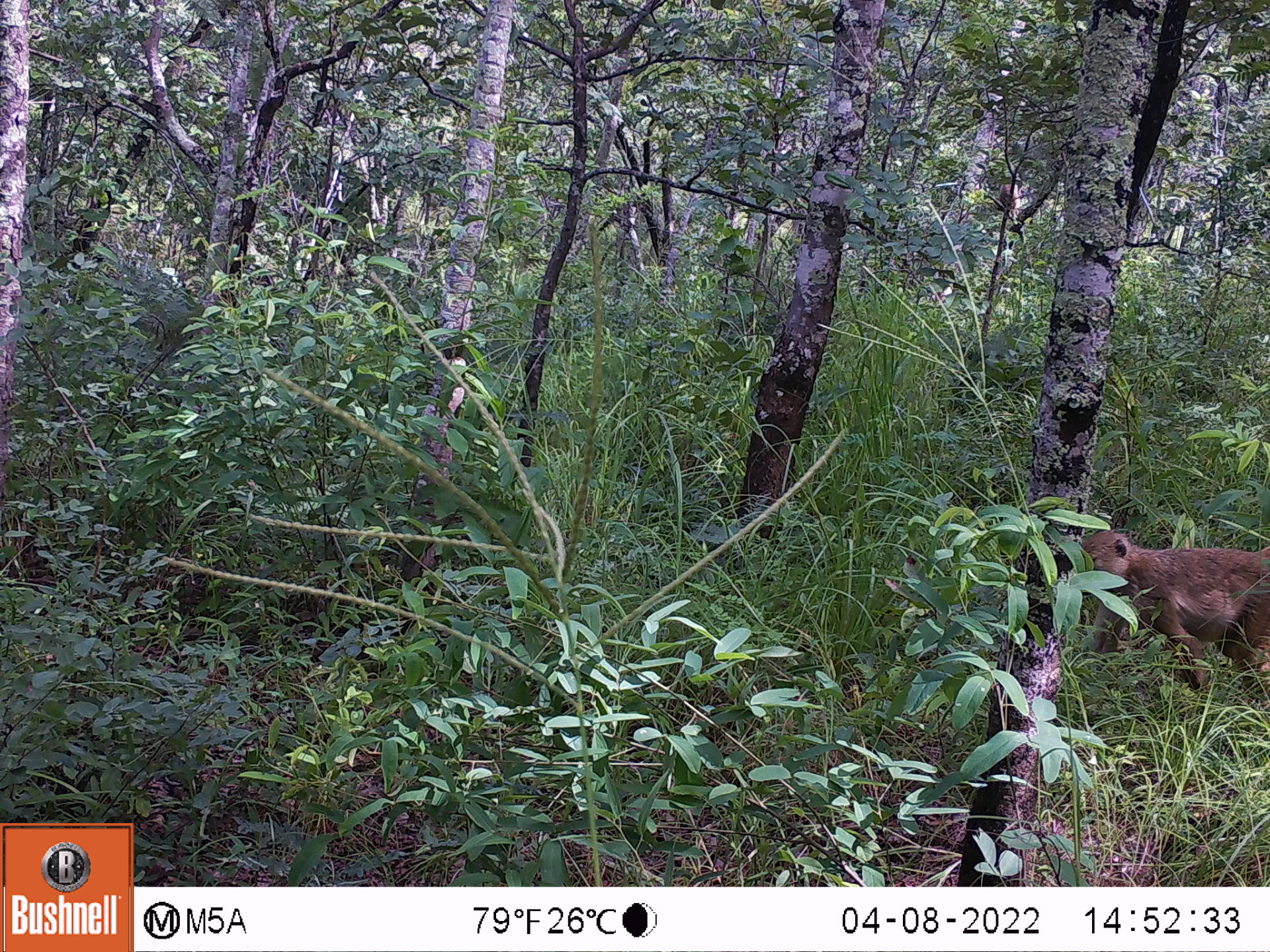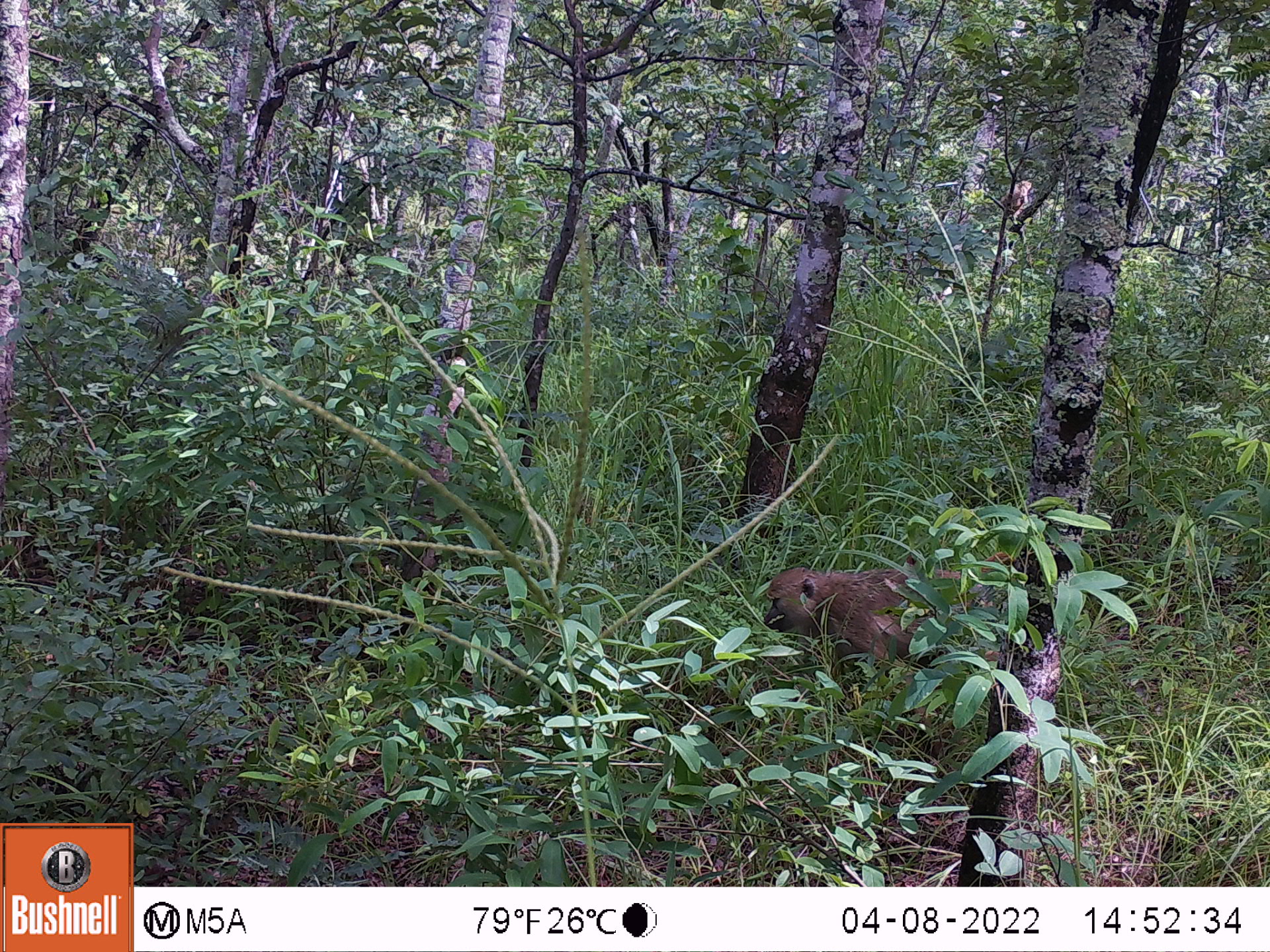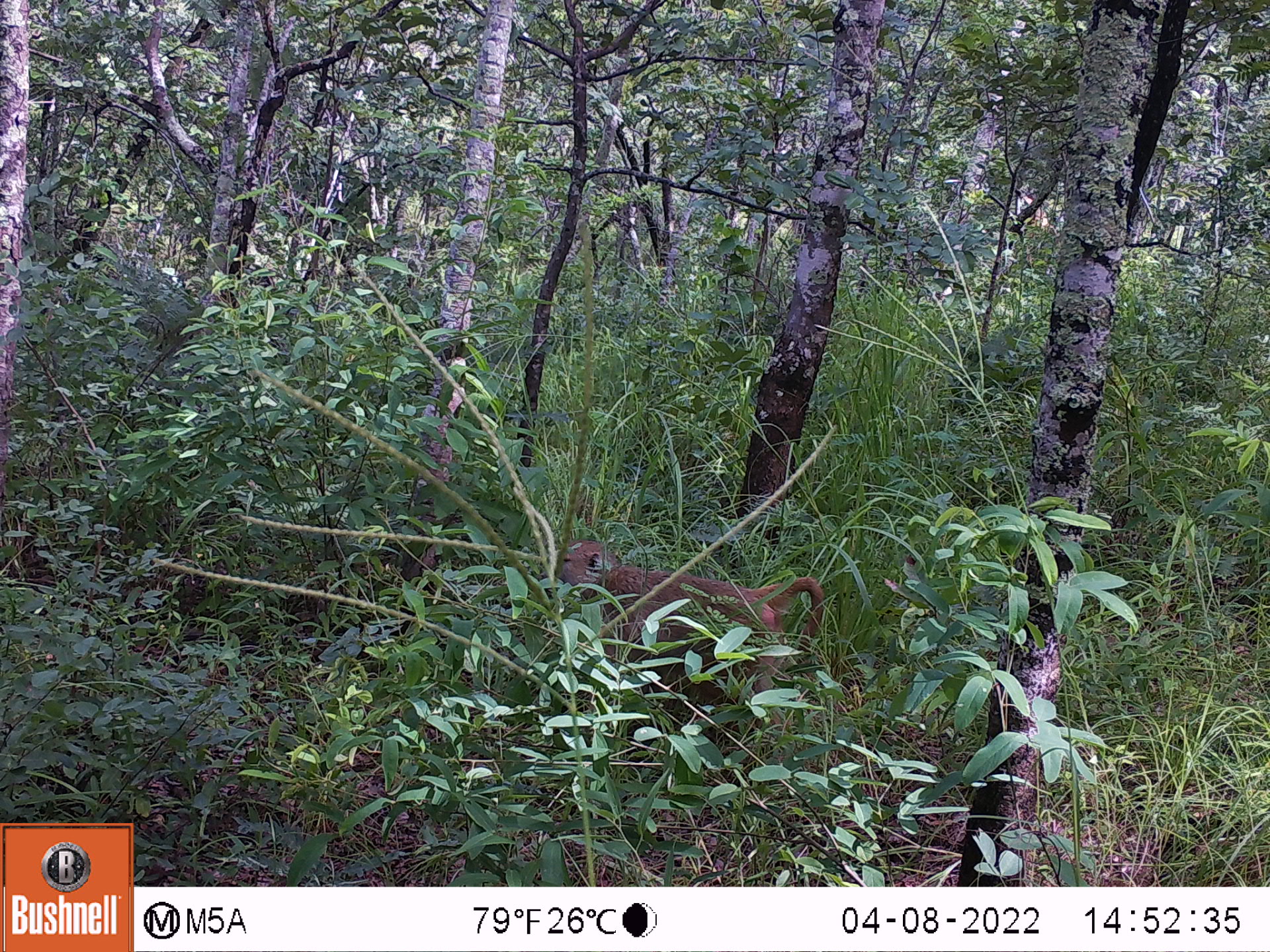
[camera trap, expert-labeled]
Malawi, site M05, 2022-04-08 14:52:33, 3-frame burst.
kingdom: Animalia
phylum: Chordata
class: Mammalia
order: Primates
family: Cercopithecidae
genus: Papio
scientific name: Papio cynocephalus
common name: yellow baboon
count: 1